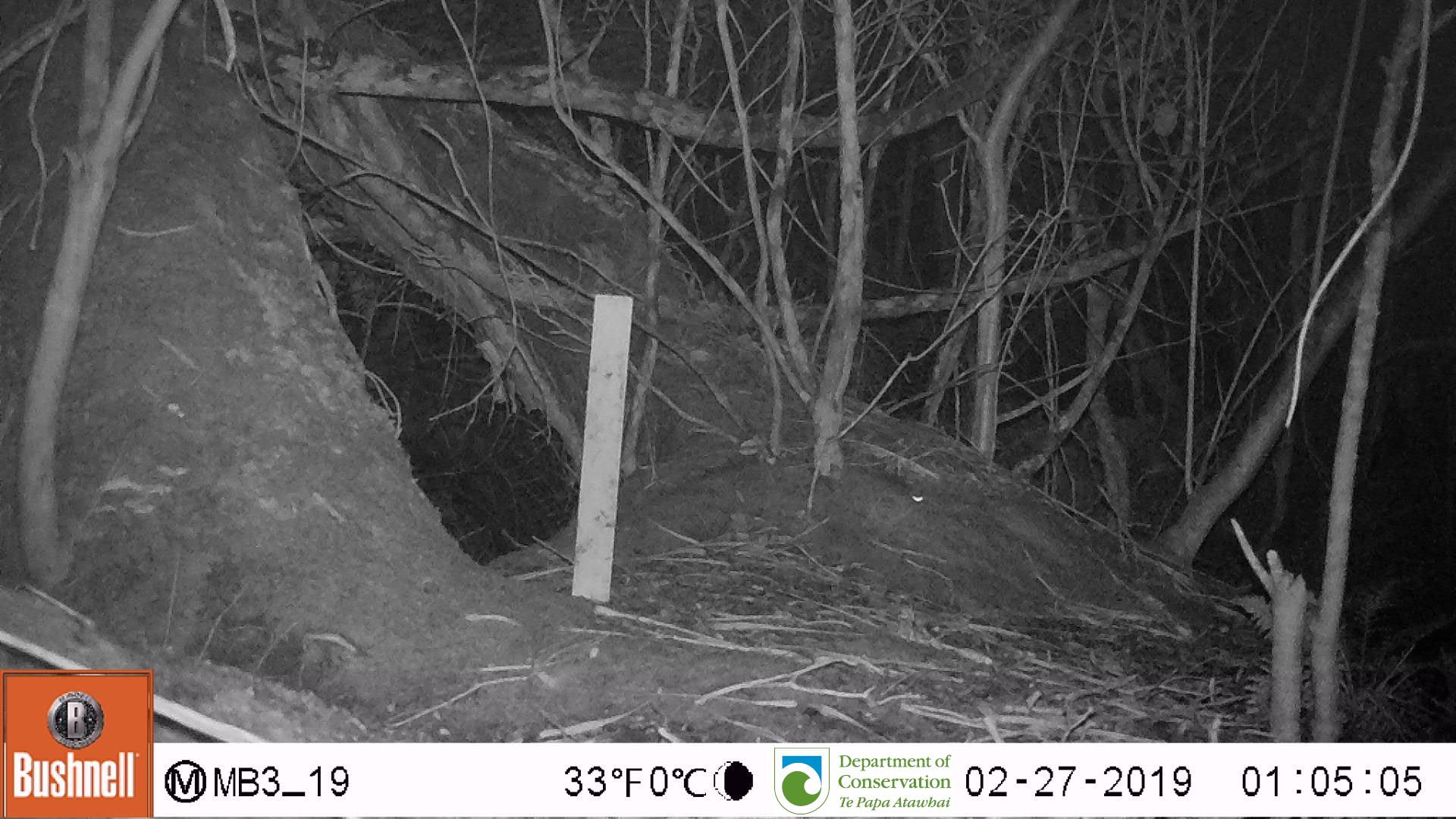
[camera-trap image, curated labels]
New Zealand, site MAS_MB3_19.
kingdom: Animalia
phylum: Chordata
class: Mammalia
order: Rodentia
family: Muridae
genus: Mus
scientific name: Mus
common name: mouse